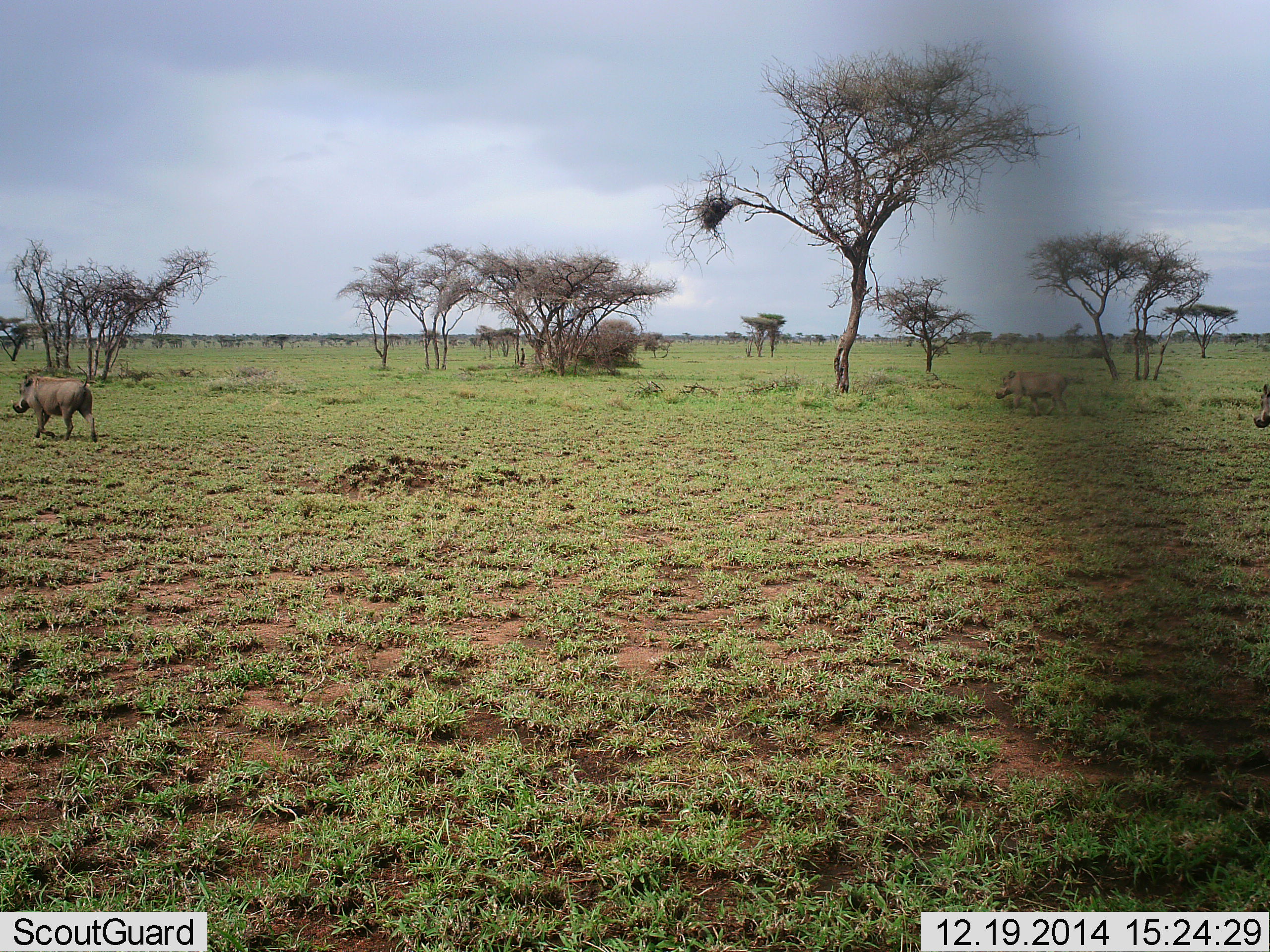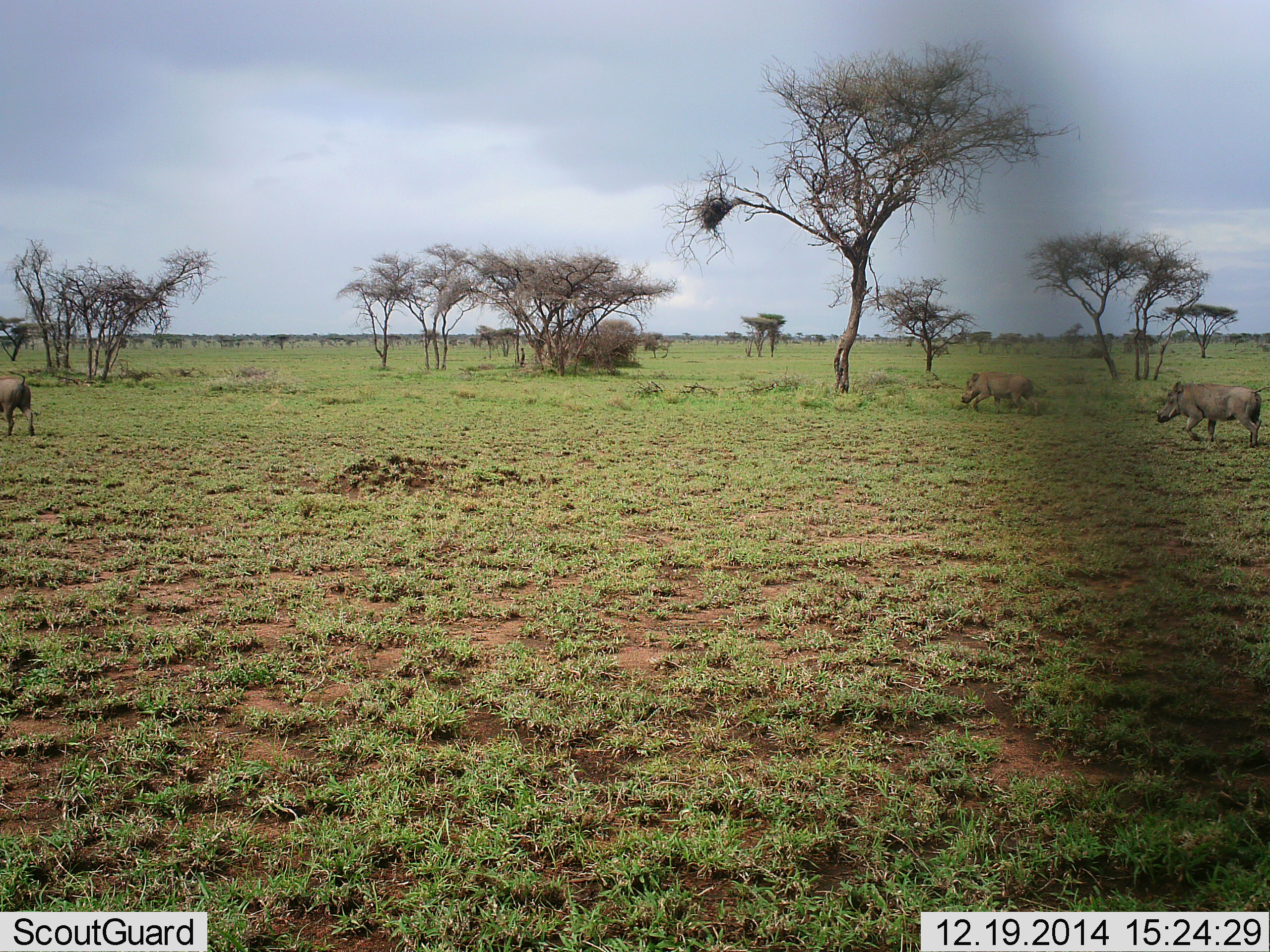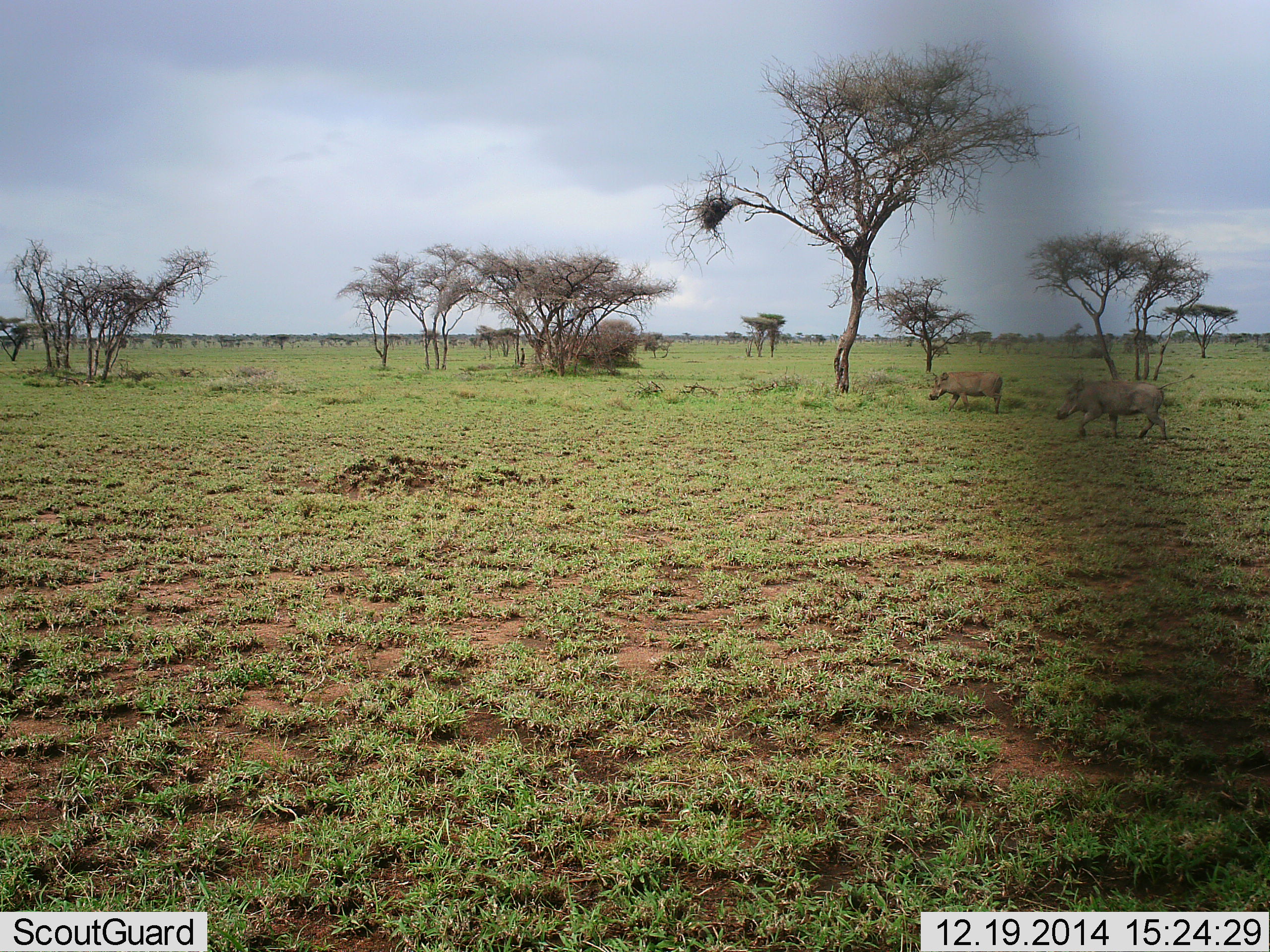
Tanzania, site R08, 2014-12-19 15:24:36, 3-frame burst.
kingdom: Animalia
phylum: Chordata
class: Mammalia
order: Artiodactyla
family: Suidae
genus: Phacochoerus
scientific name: Phacochoerus africanus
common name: warthog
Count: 3.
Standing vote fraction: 10%.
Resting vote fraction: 0%.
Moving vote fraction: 90%.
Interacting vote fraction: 0%.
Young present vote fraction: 0%.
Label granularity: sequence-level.